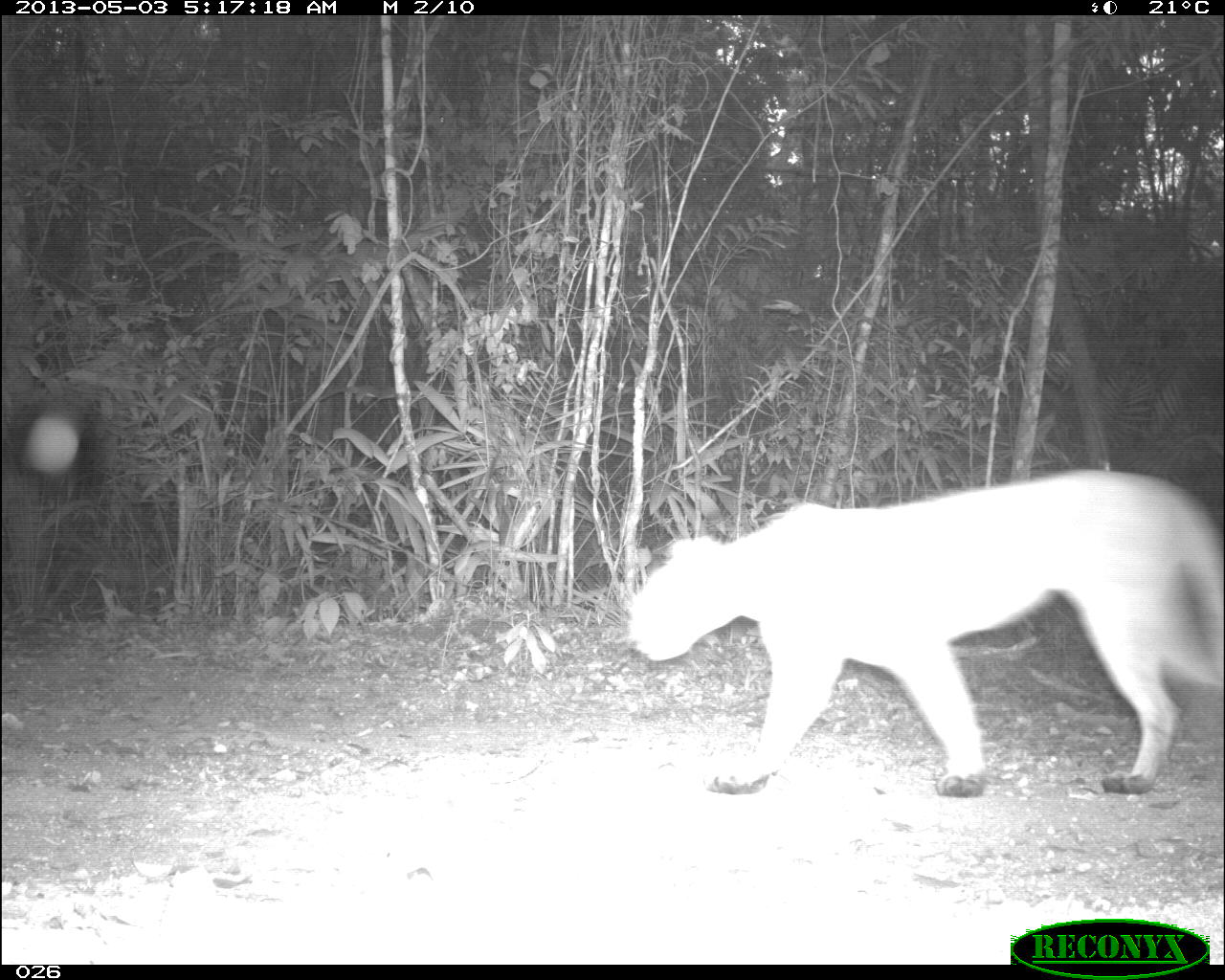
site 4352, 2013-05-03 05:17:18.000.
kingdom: Animalia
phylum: Chordata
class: Mammalia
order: Carnivora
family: Felidae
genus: Puma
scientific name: Puma concolor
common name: mountain lion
Puma concolor (mountain lion), count 1.